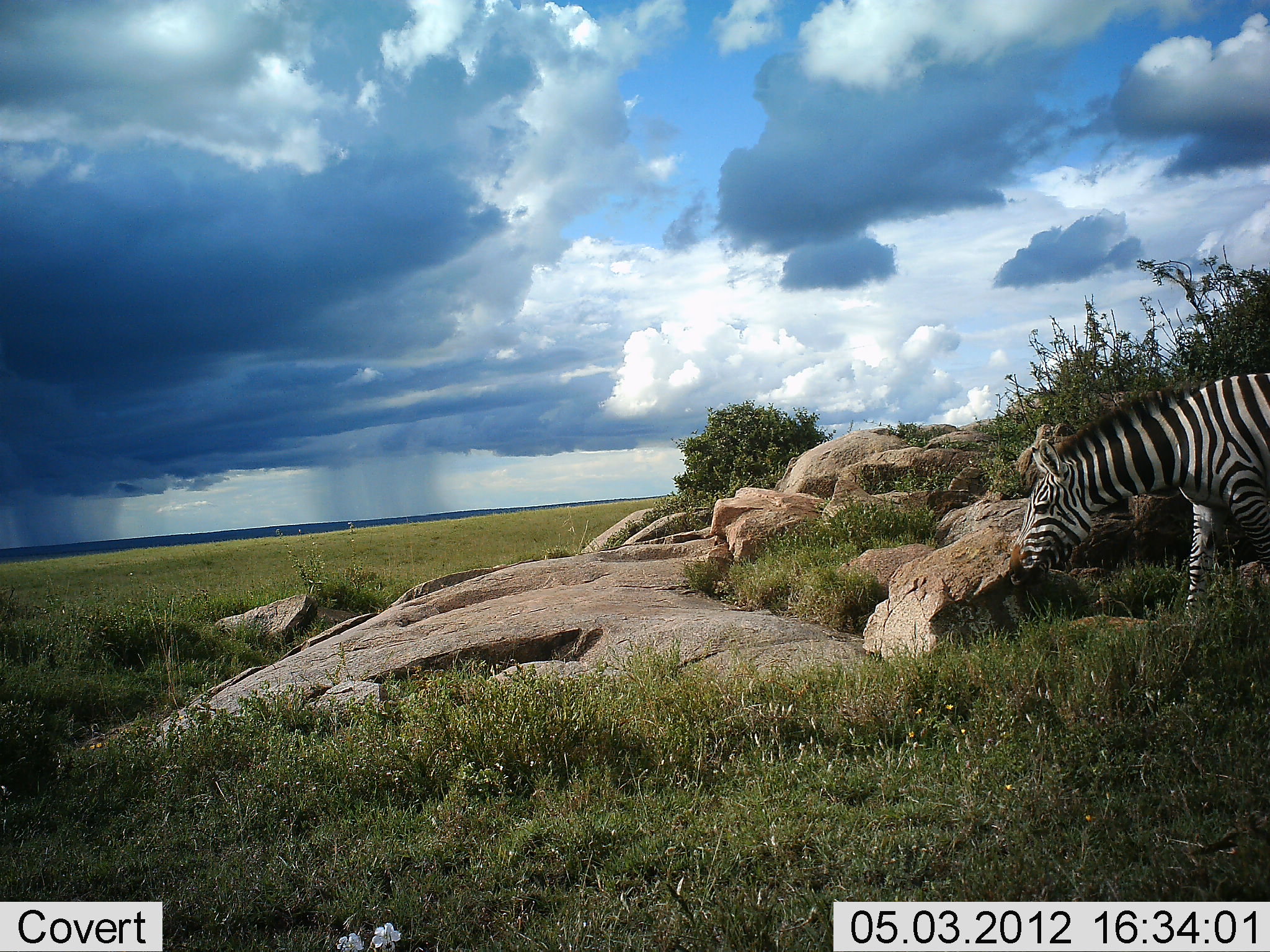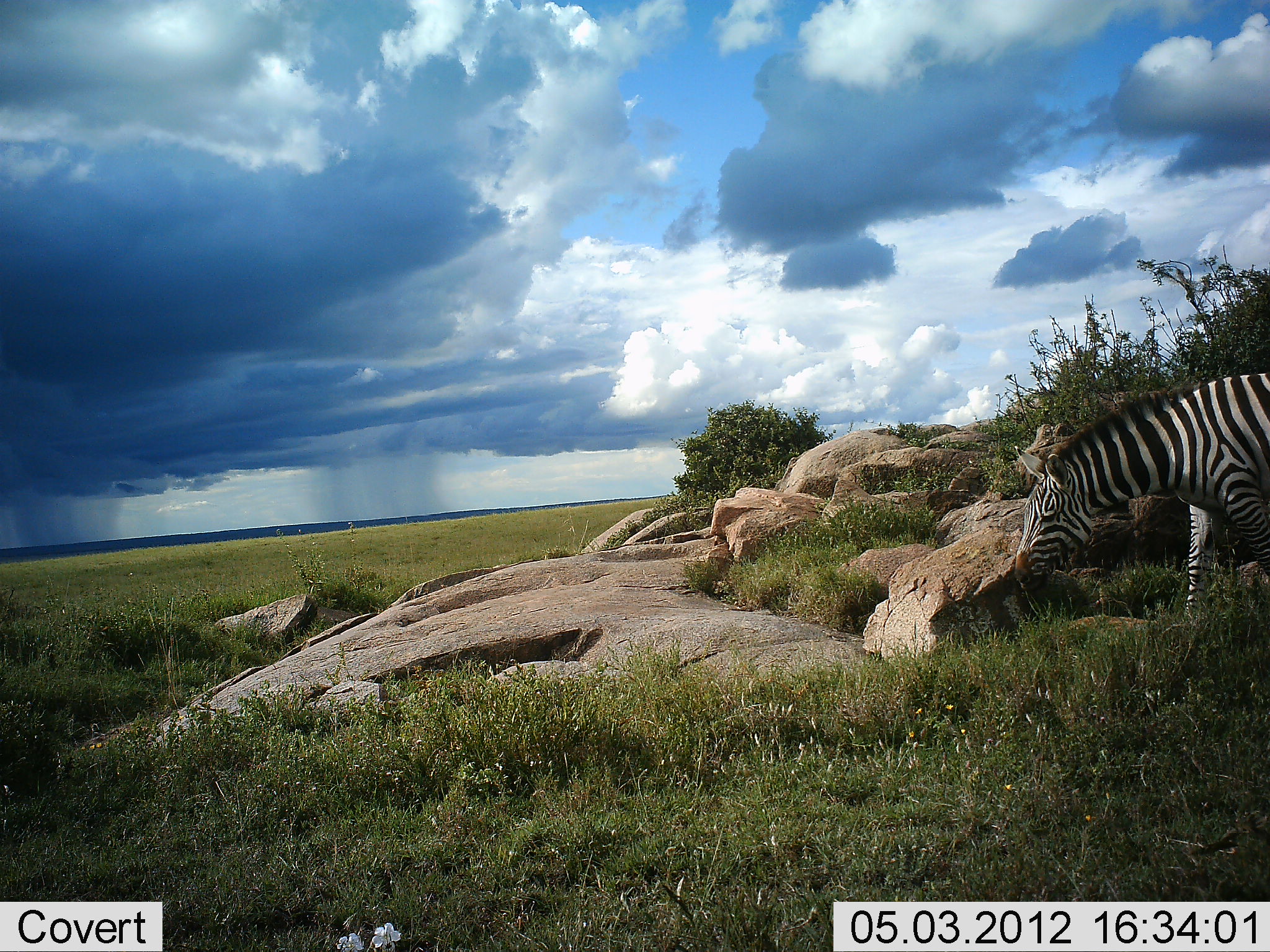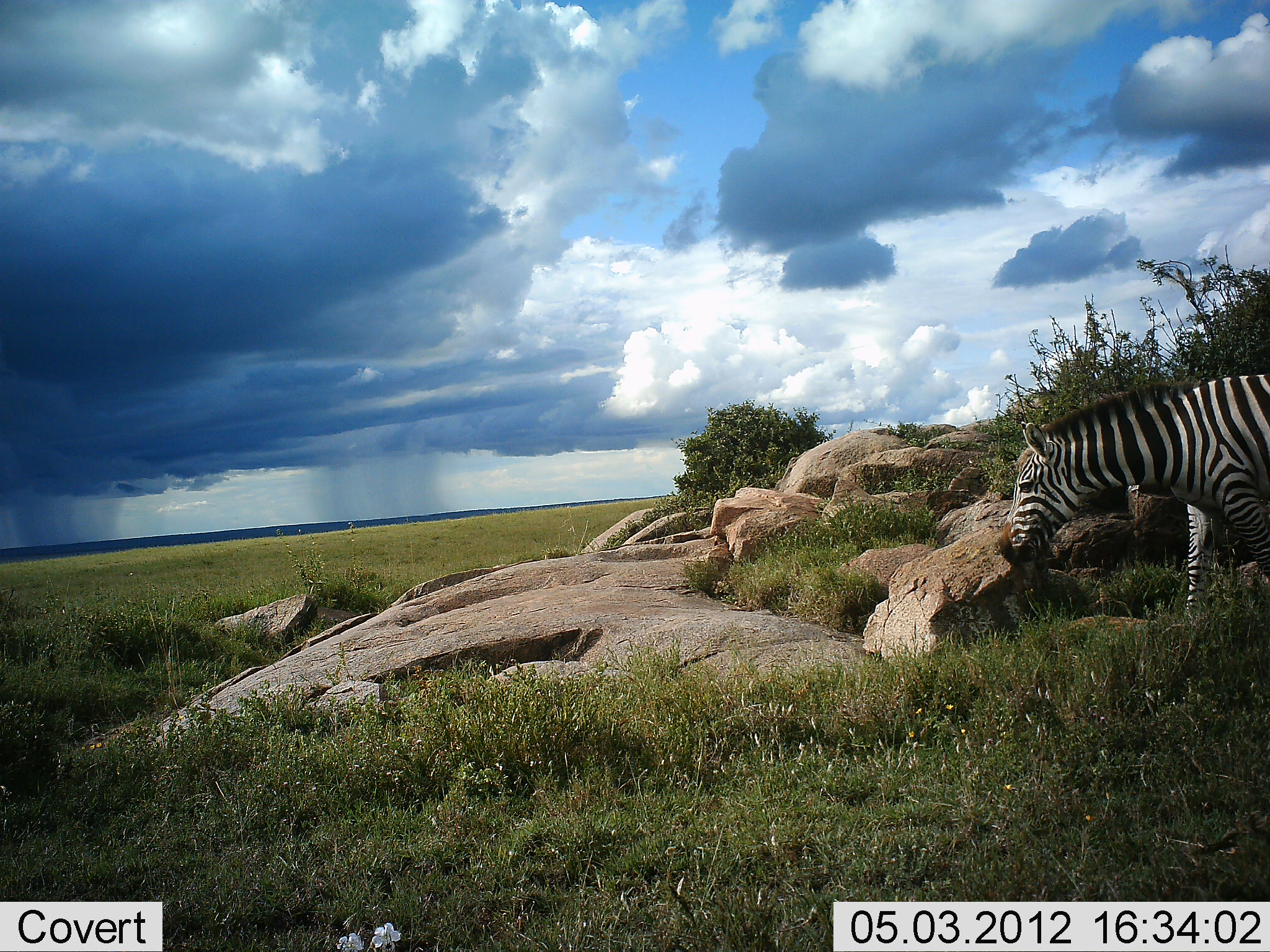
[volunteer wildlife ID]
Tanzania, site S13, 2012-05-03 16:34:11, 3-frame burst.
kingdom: Animalia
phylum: Chordata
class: Mammalia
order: Perissodactyla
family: Equidae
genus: Equus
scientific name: Equus quagga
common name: plains zebra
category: zebra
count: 1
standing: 40%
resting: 0%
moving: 0%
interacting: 10%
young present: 0%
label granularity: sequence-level